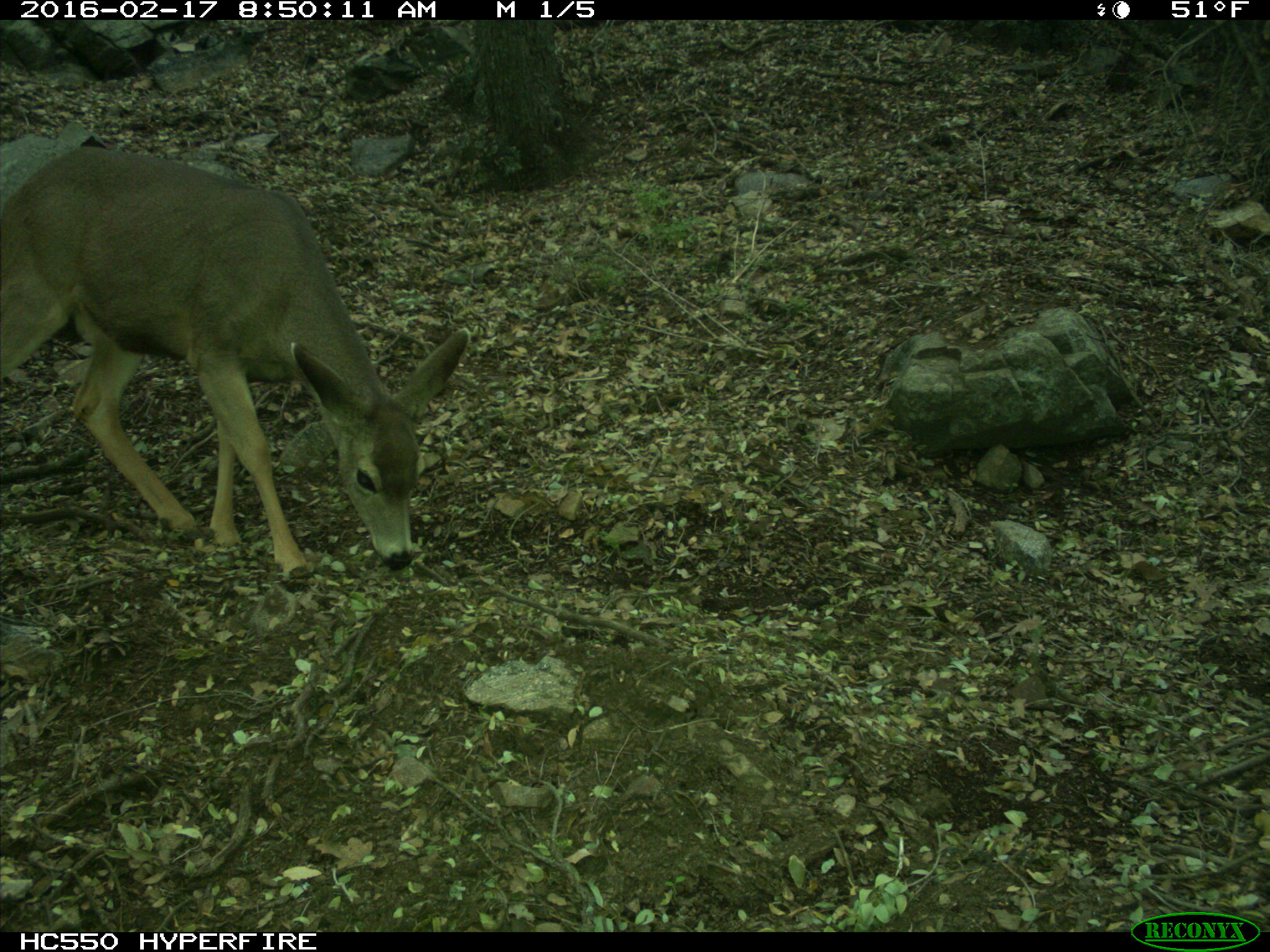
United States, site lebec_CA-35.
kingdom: Animalia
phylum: Chordata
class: Mammalia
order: Artiodactyla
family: Cervidae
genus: Odocoileus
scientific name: Odocoileus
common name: deer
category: unidentified deer